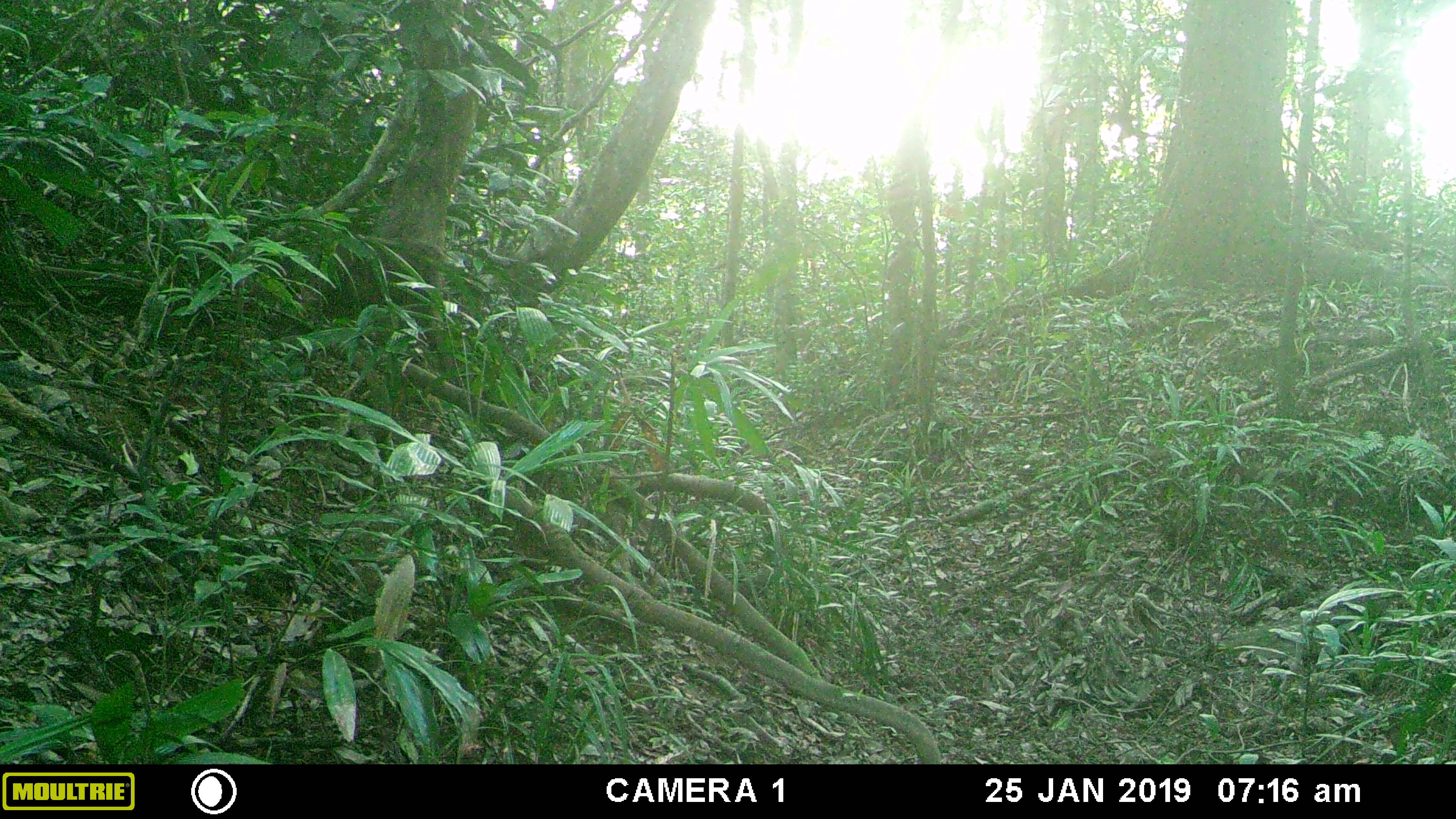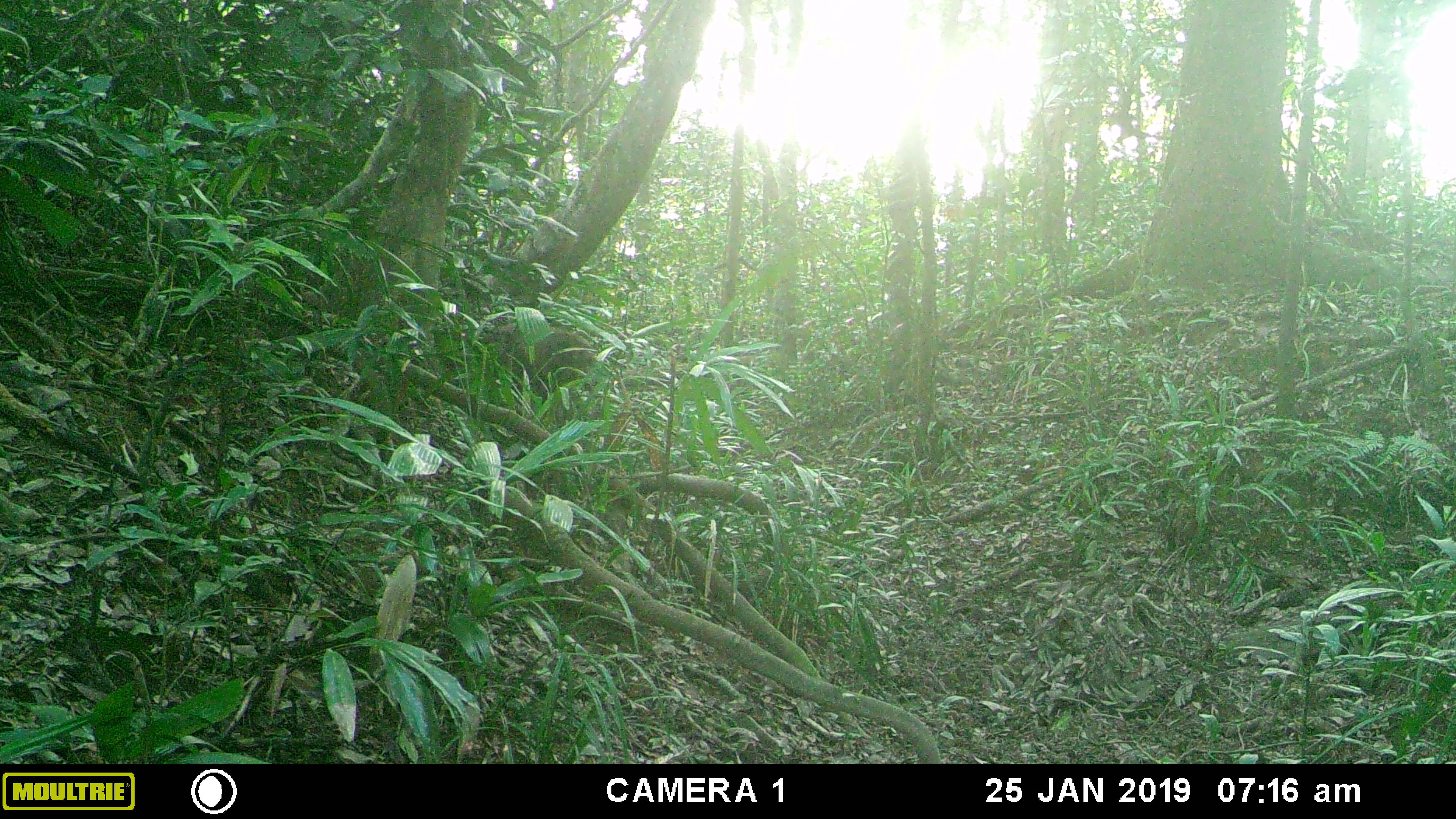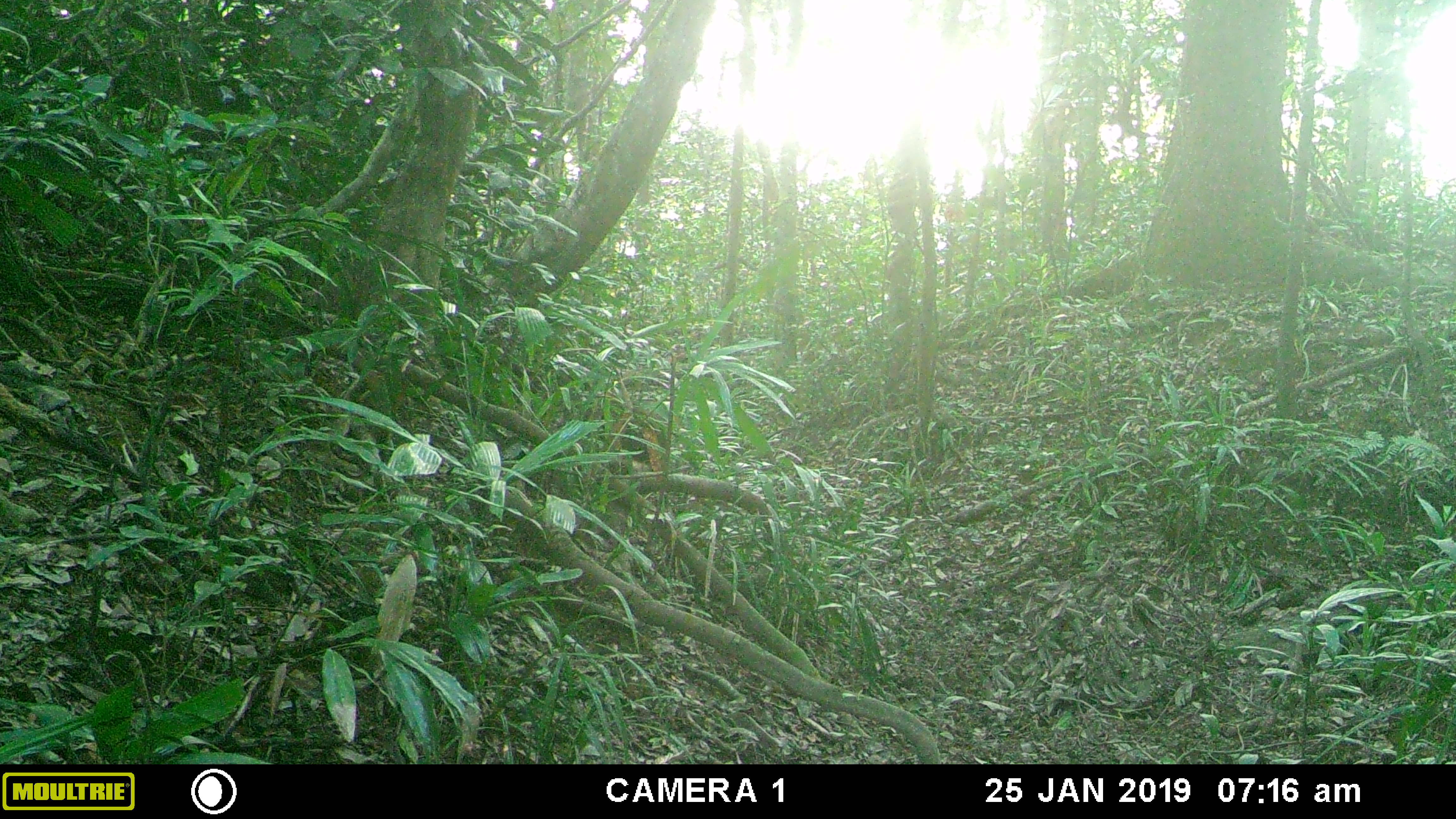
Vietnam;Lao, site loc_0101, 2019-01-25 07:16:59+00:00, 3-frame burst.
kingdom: Animalia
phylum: Chordata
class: Mammalia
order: Primates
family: Cercopithecidae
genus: Macaca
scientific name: Macaca arctoides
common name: stump-tailed macaque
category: stump tailed macaque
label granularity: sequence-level